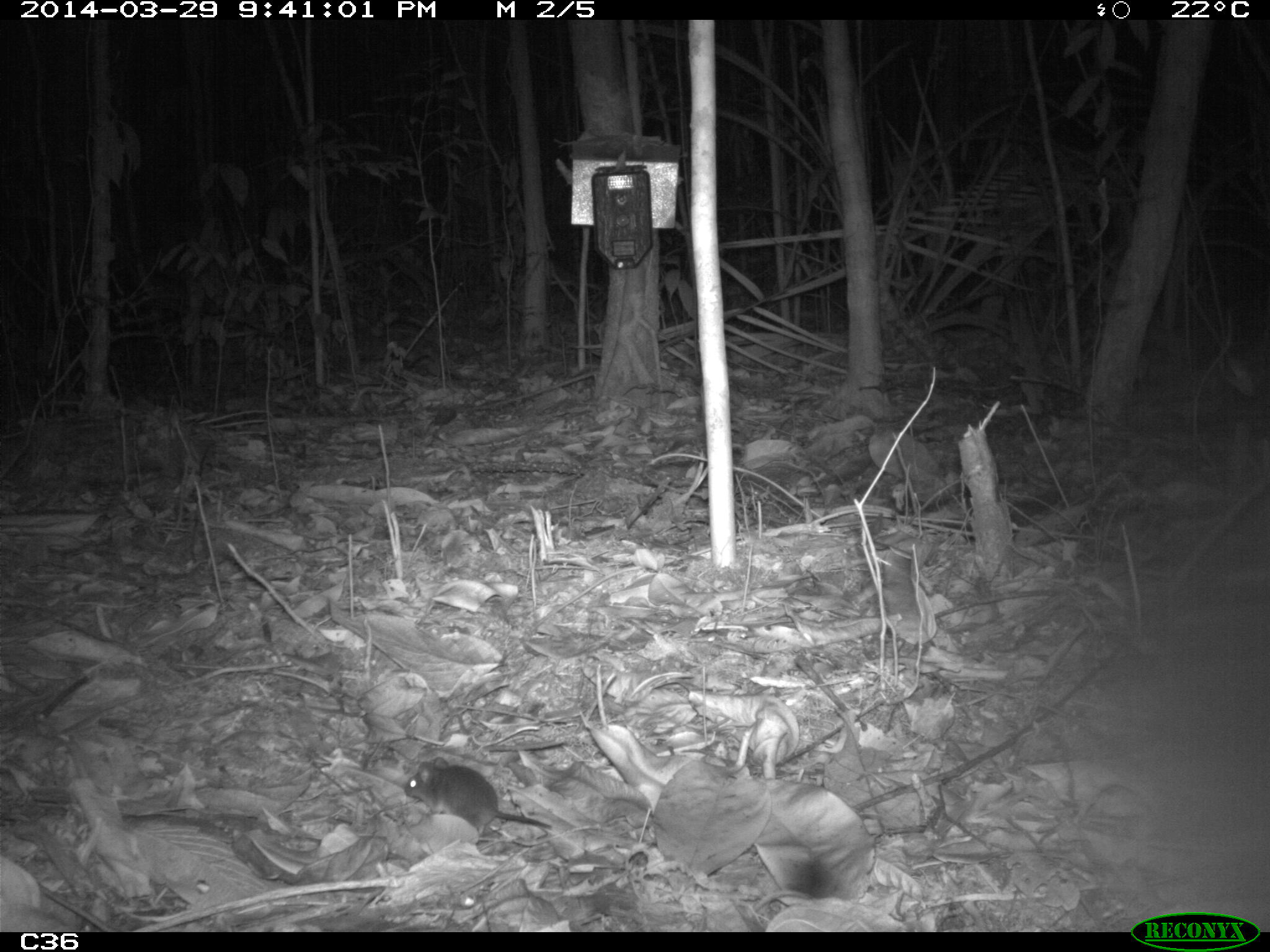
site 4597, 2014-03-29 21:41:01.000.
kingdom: Animalia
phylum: Chordata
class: Mammalia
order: Rodentia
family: Muridae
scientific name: Muridae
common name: mice, rats, and gerbils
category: unknown mouse or rat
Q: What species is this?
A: Unknown mouse or rat (mice, rats, and gerbils) (Muridae).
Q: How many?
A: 1.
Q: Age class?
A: Adult.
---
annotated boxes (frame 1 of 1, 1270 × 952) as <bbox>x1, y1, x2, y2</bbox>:
unknown mouse or rat: <bbox>404, 756, 553, 838</bbox>